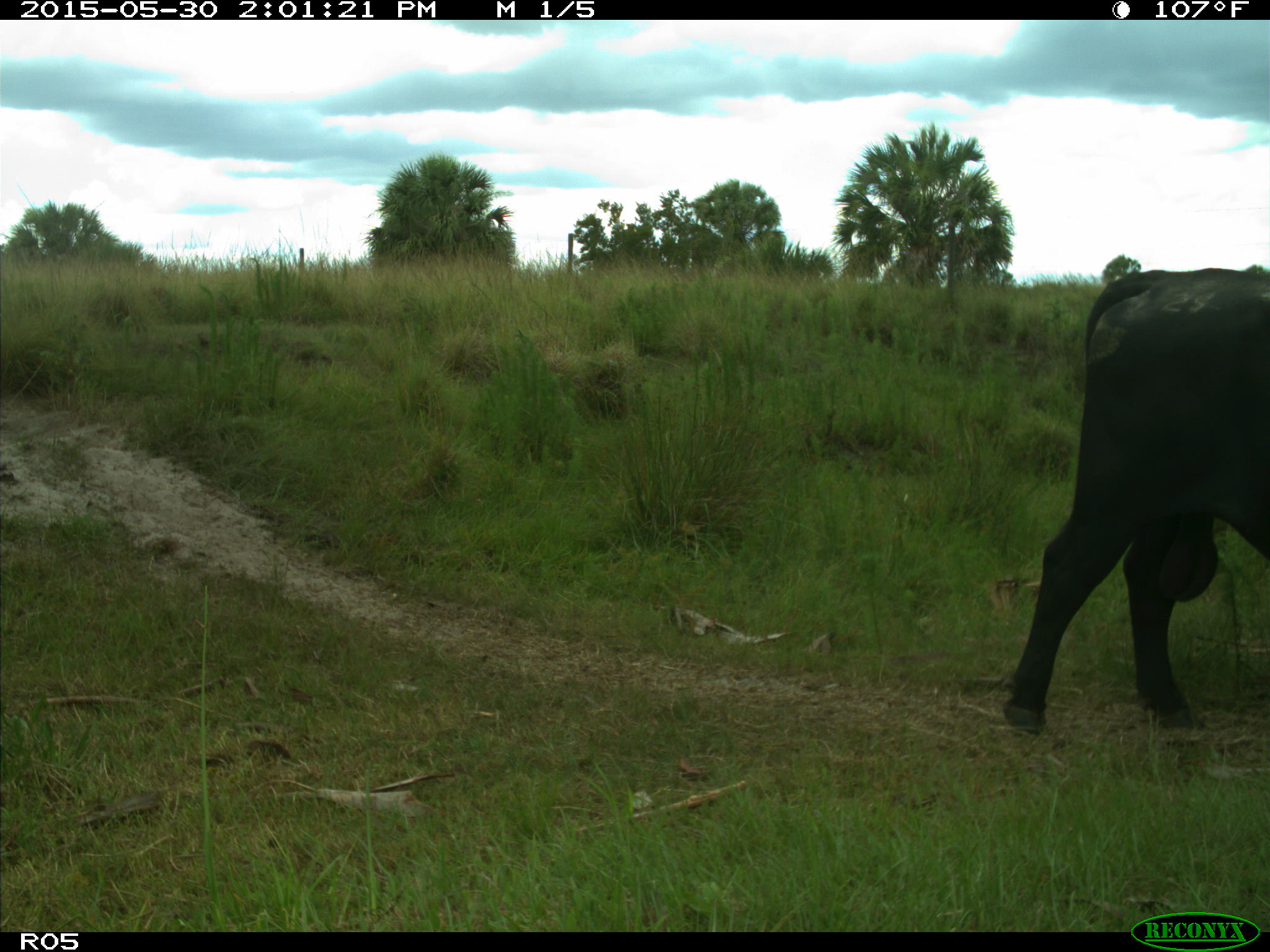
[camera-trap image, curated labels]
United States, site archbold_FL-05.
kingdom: Animalia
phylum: Chordata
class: Mammalia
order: Artiodactyla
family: Bovidae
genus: Bos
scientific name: Bos taurus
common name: domestic cow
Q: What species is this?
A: Bos taurus (domestic cow).